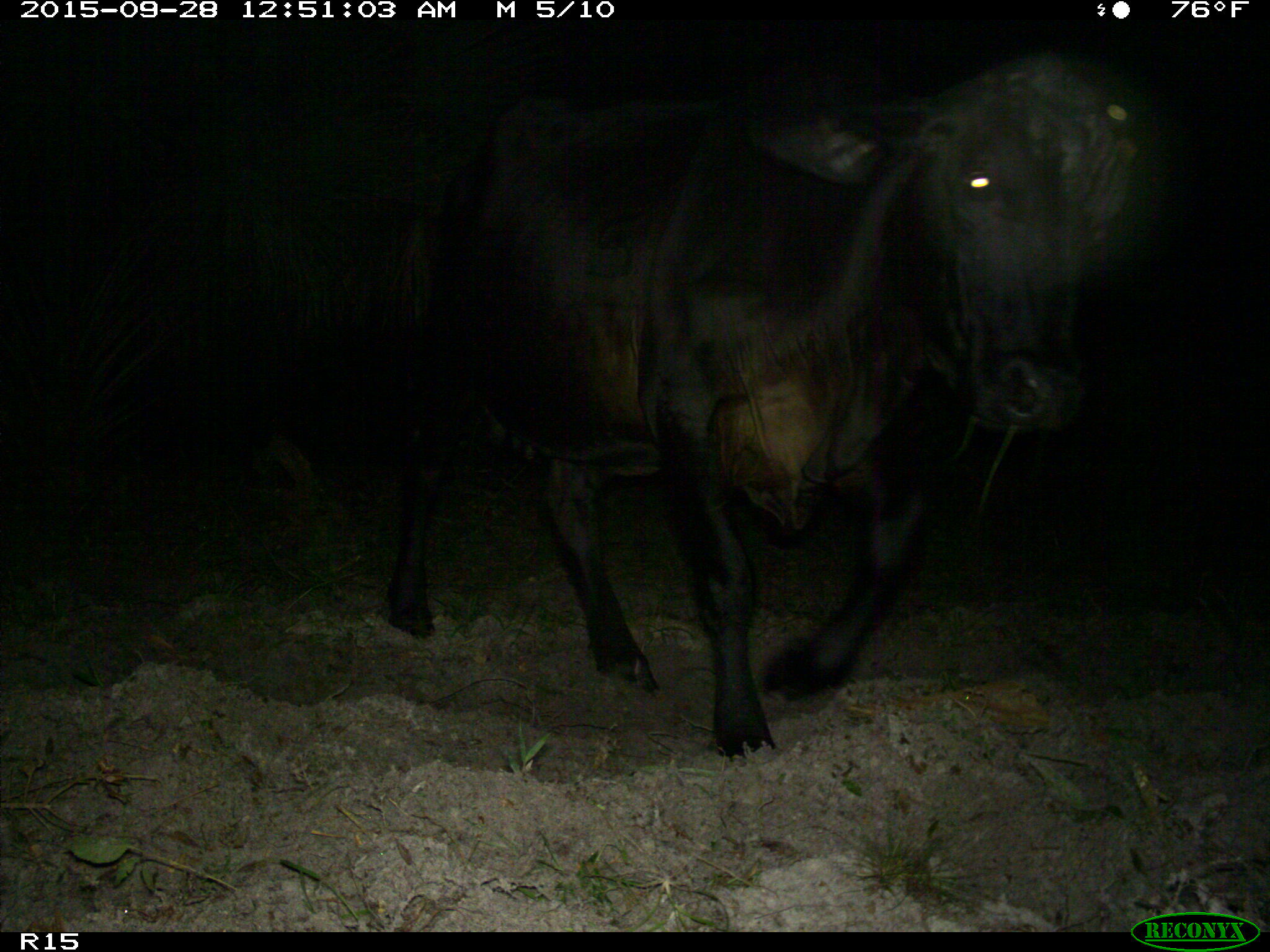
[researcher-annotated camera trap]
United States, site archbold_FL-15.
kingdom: Animalia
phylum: Chordata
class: Mammalia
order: Artiodactyla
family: Bovidae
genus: Bos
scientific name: Bos taurus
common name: domestic cow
Bos taurus (domestic cow).